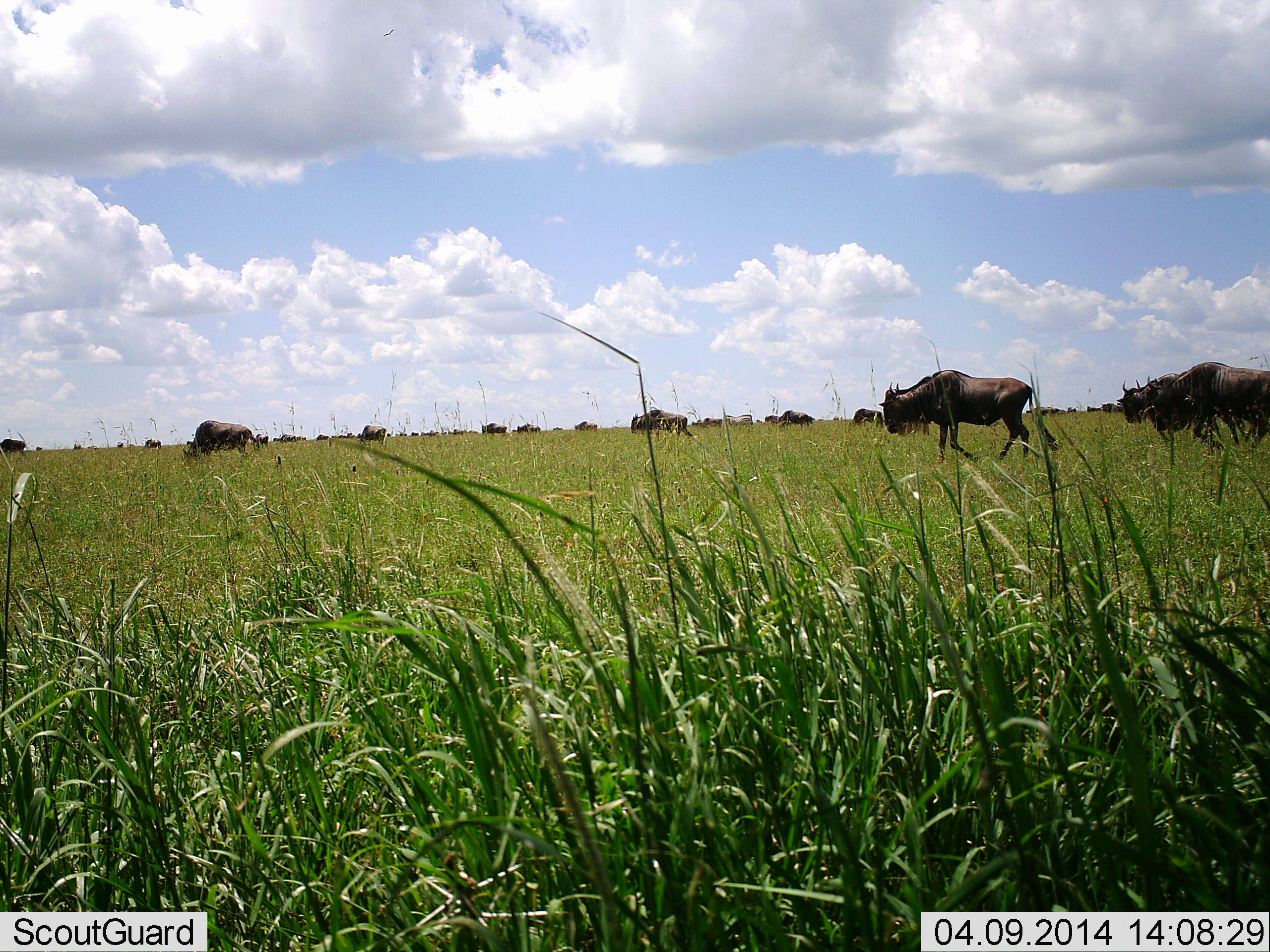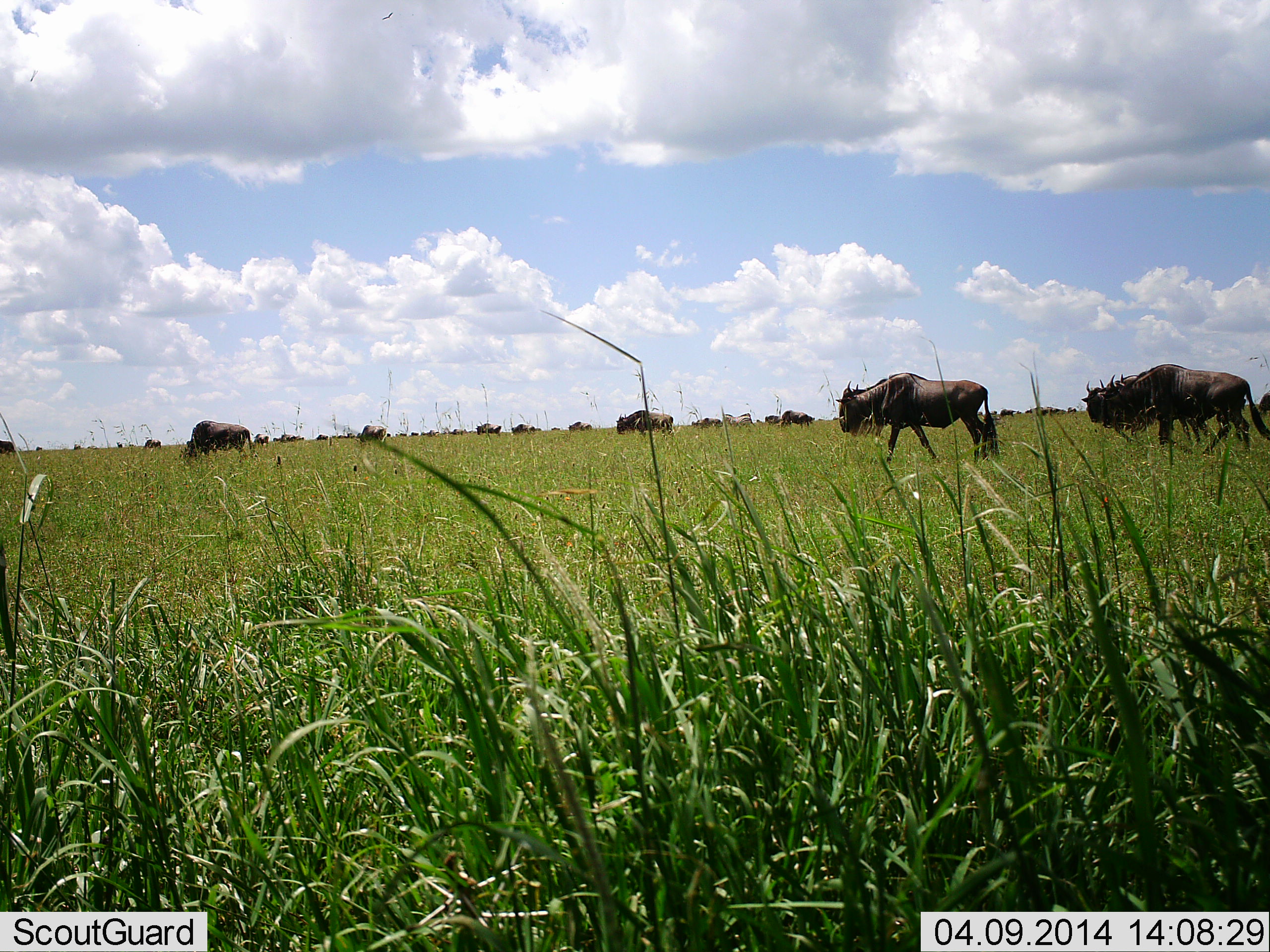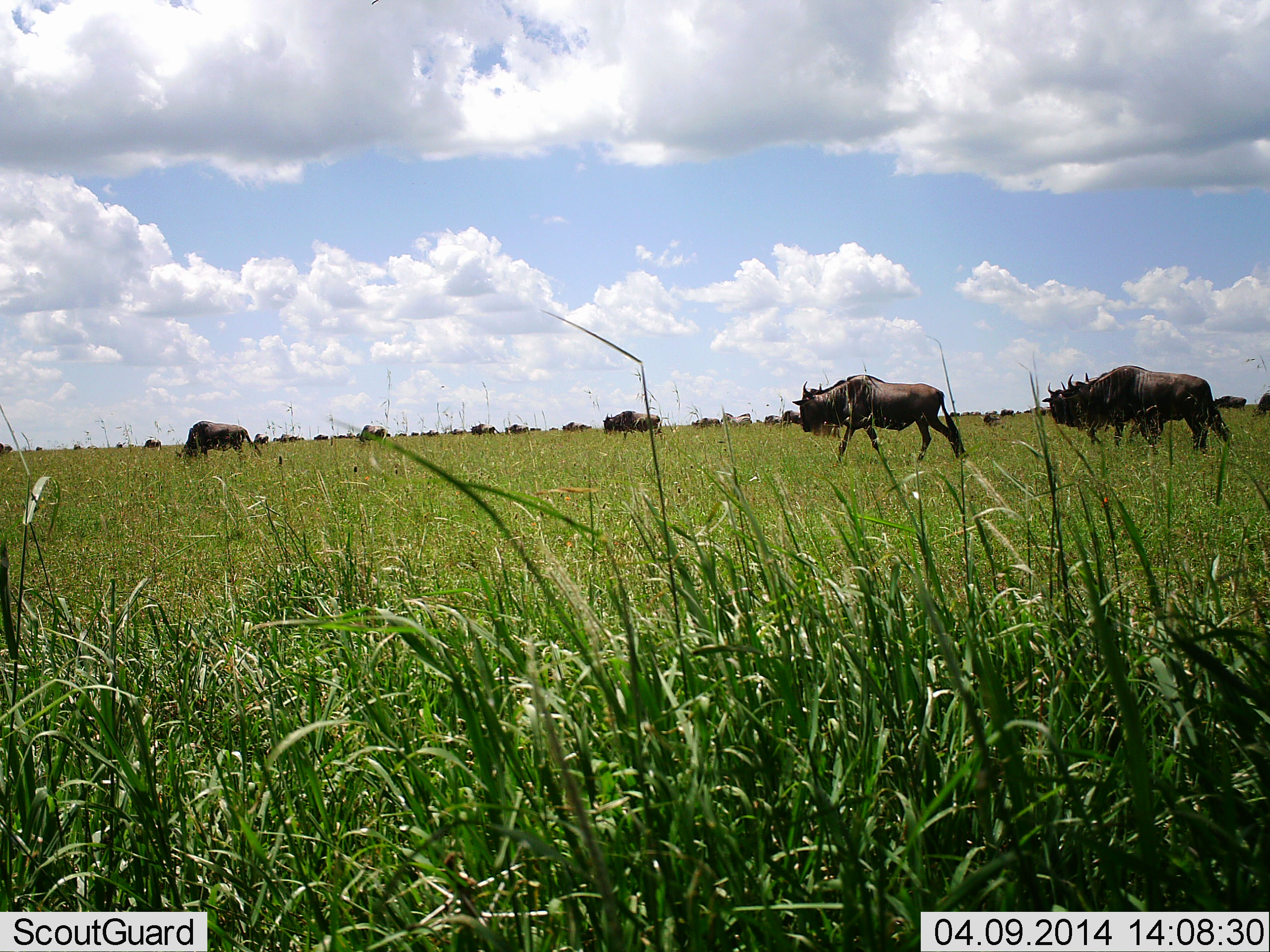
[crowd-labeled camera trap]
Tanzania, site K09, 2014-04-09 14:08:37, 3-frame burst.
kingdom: Animalia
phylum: Chordata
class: Mammalia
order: Artiodactyla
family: Bovidae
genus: Connochaetes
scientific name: Connochaetes taurinus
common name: blue wildebeest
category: wildebeest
Wildebeest (blue wildebeest) (Connochaetes taurinus), count 11-50. Behavior (volunteer vote fractions): standing 30%, resting 0%, moving 90%, interacting 0%. Young present (vote fraction): 0%. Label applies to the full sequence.